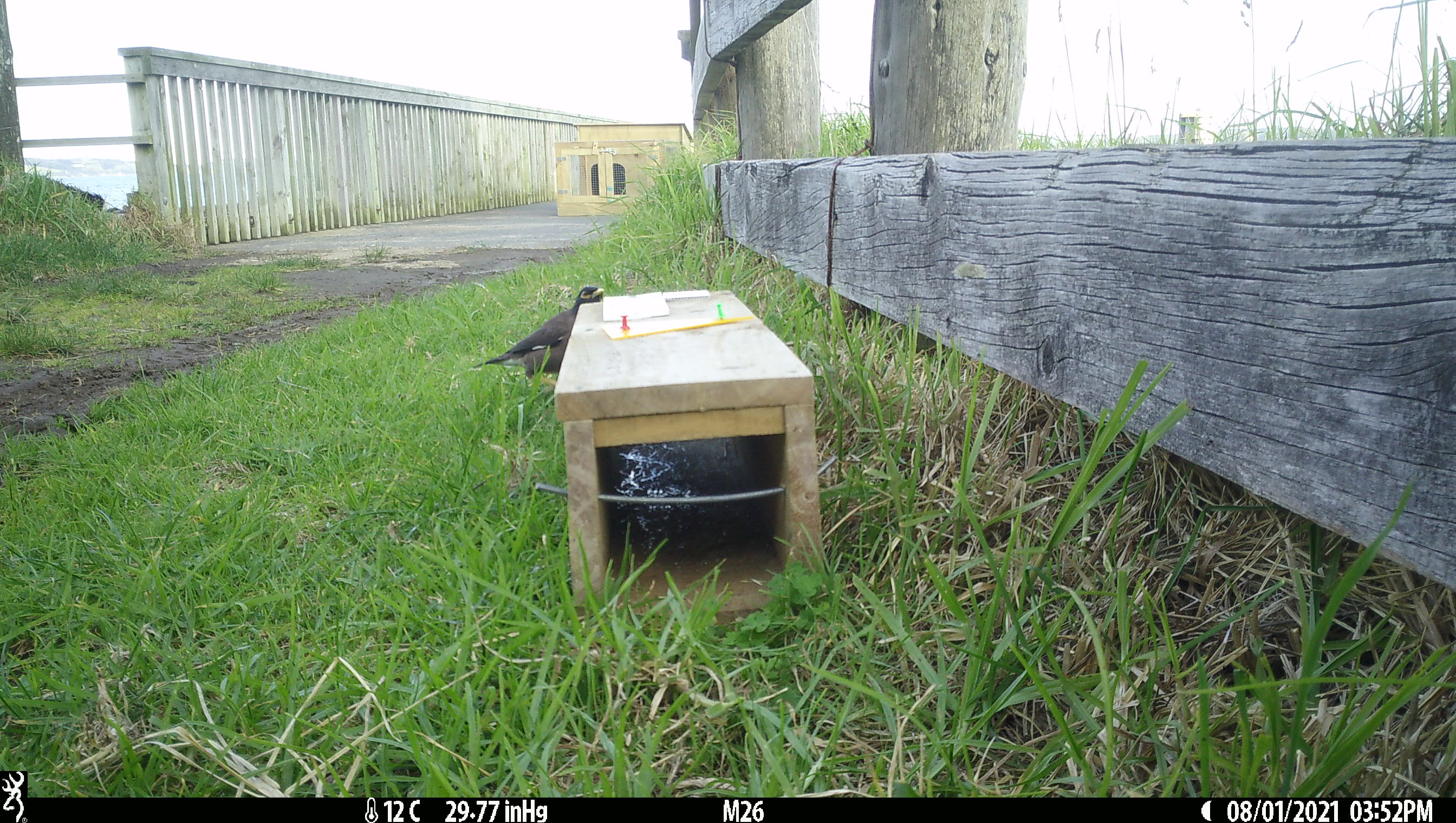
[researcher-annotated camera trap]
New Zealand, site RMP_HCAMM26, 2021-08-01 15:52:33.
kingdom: Animalia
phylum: Chordata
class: Aves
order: Passeriformes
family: Sturnidae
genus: Acridotheres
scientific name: Acridotheres tristis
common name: common myna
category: myna